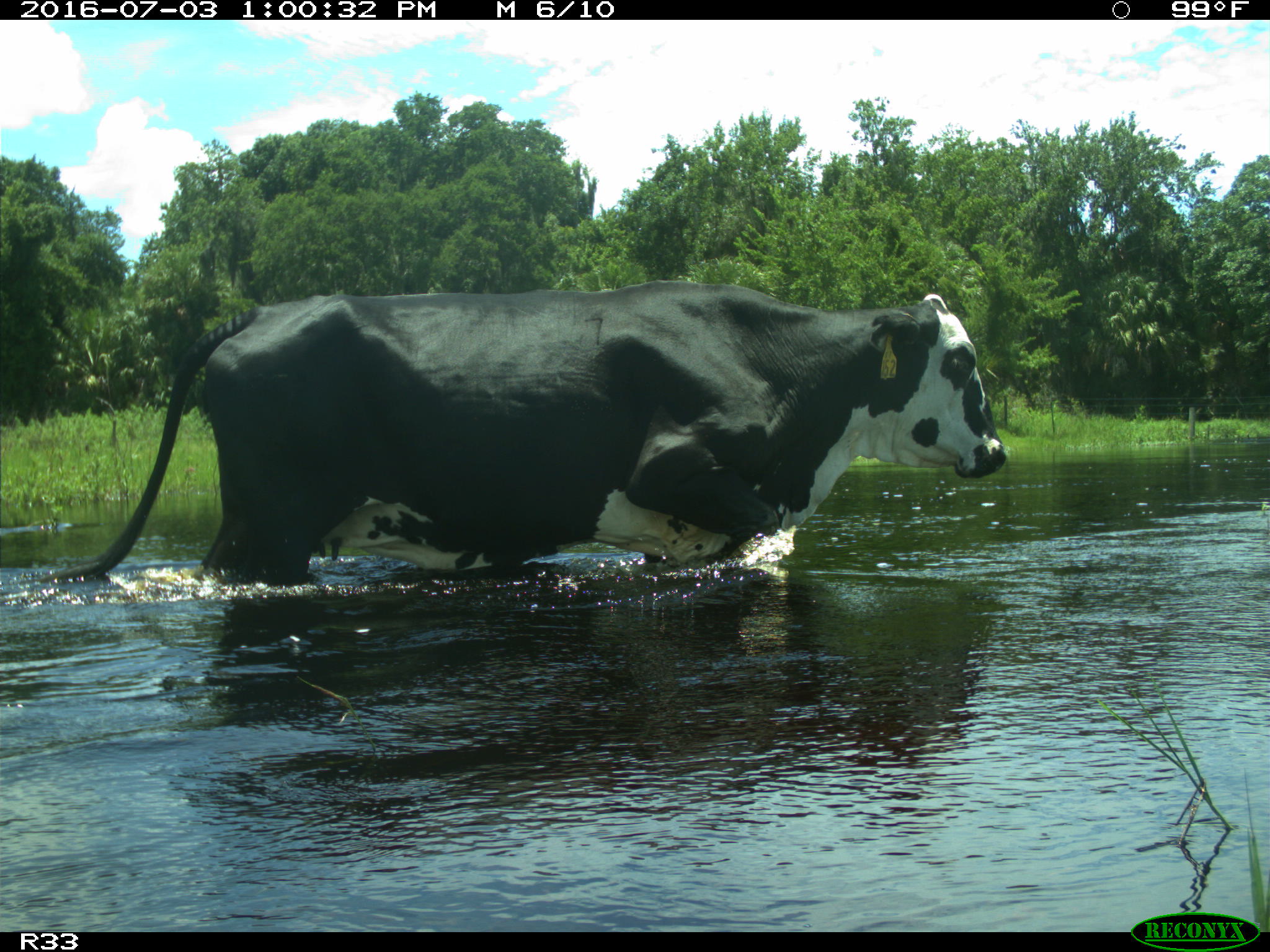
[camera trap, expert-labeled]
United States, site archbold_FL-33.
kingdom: Animalia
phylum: Chordata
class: Mammalia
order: Artiodactyla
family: Bovidae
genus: Bos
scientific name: Bos taurus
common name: domestic cow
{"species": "Bos taurus (domestic cow)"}